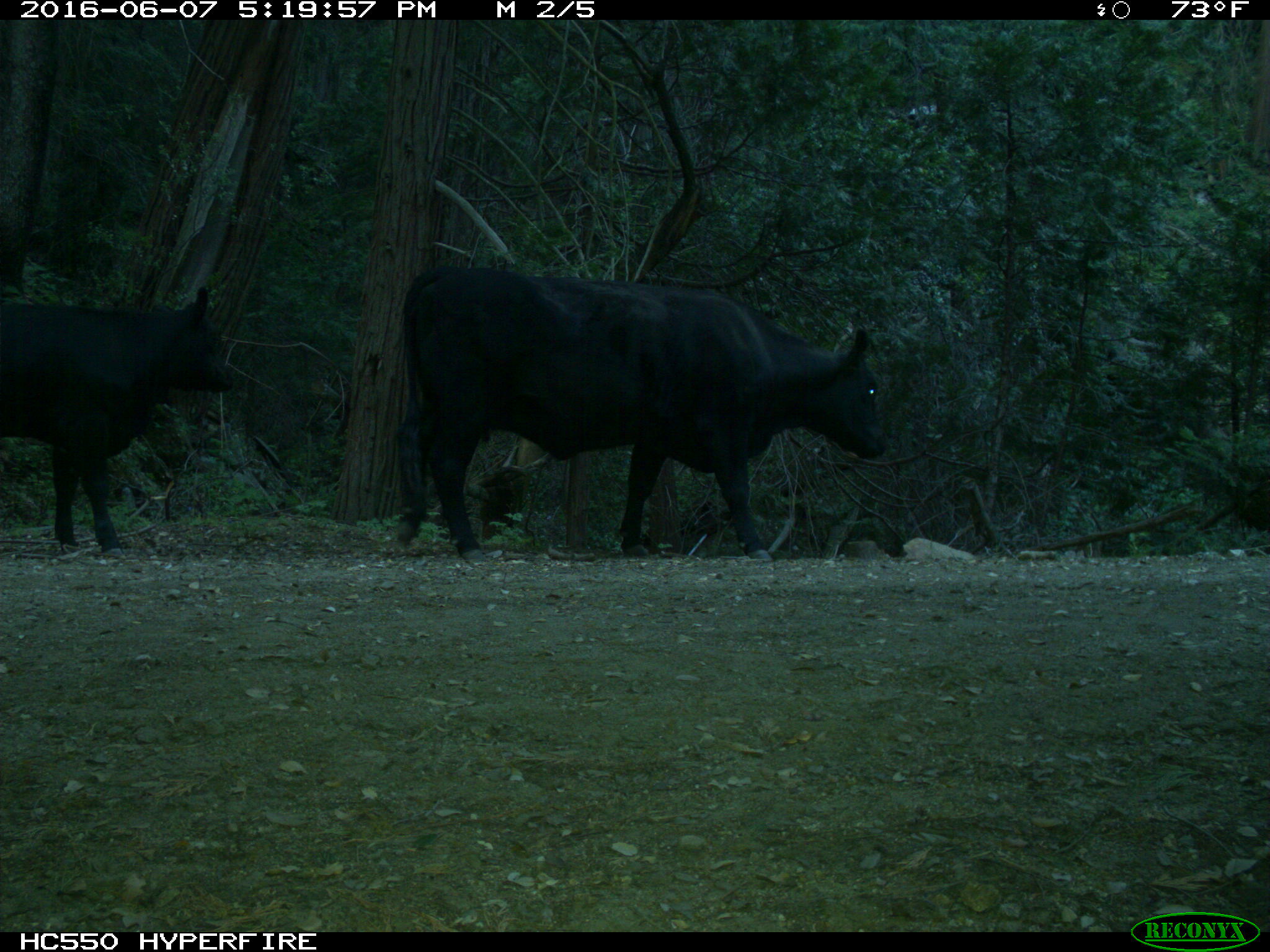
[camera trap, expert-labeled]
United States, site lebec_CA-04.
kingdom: Animalia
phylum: Chordata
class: Mammalia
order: Artiodactyla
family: Bovidae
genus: Bos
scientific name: Bos taurus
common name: domestic cow